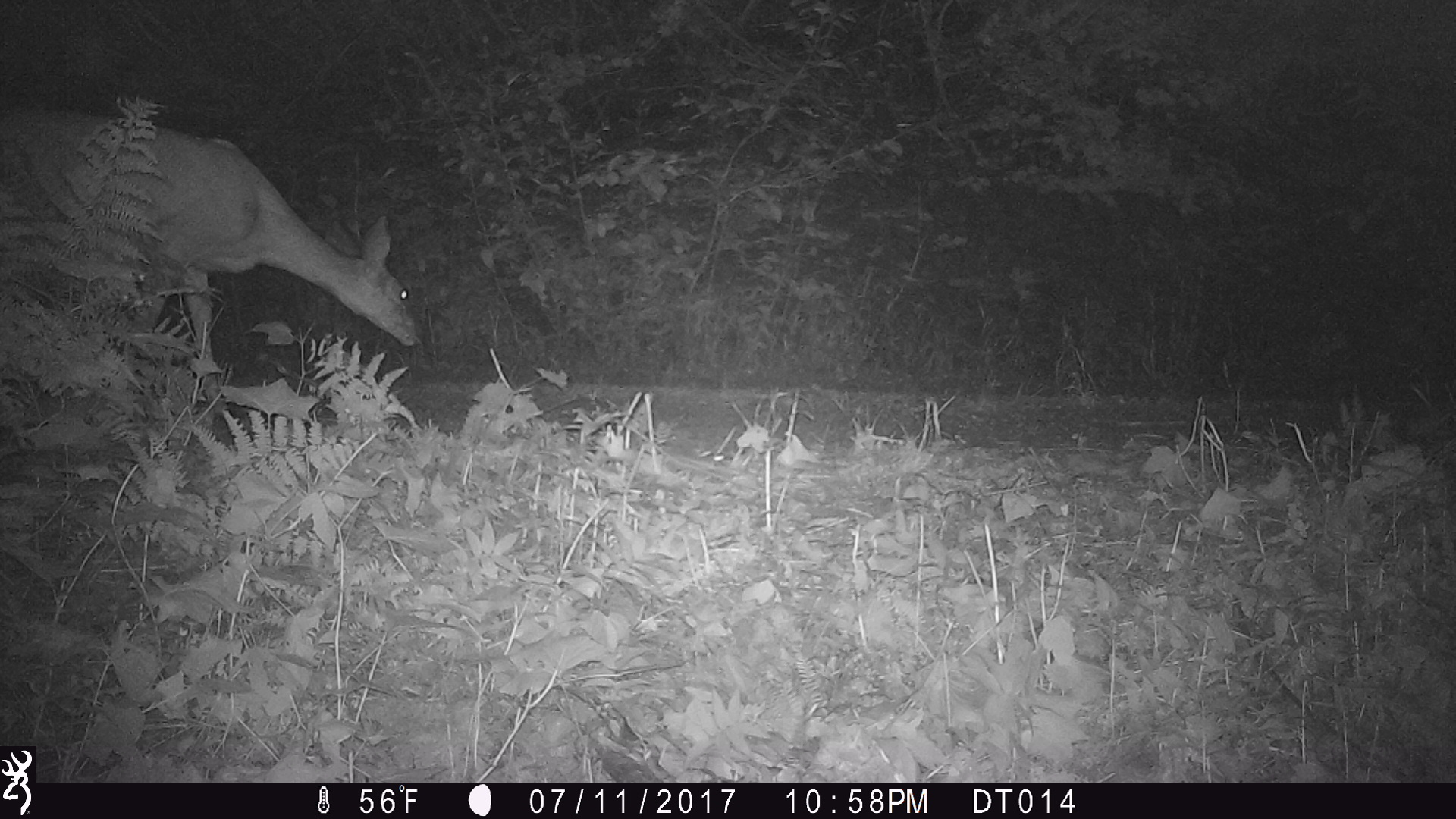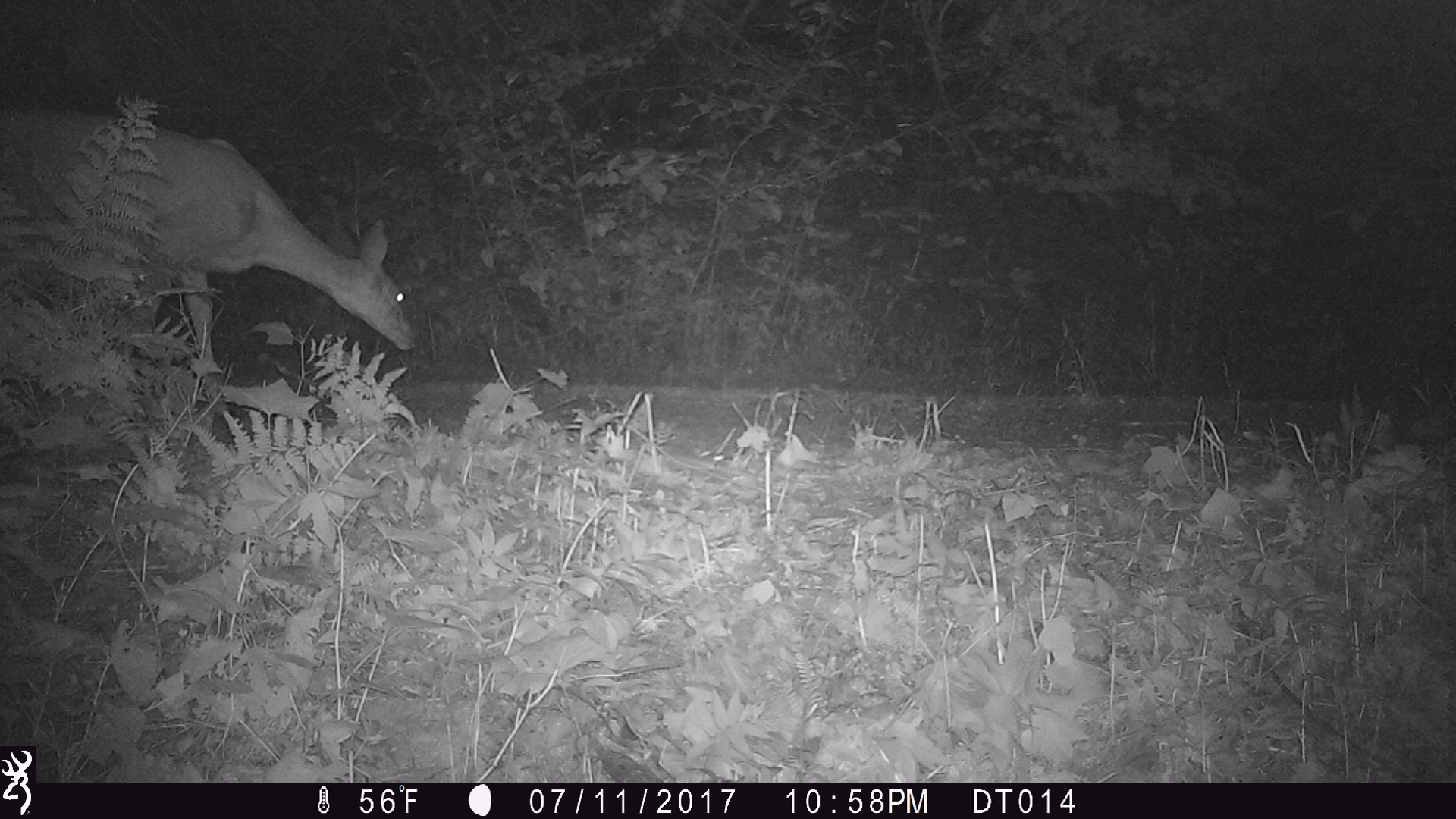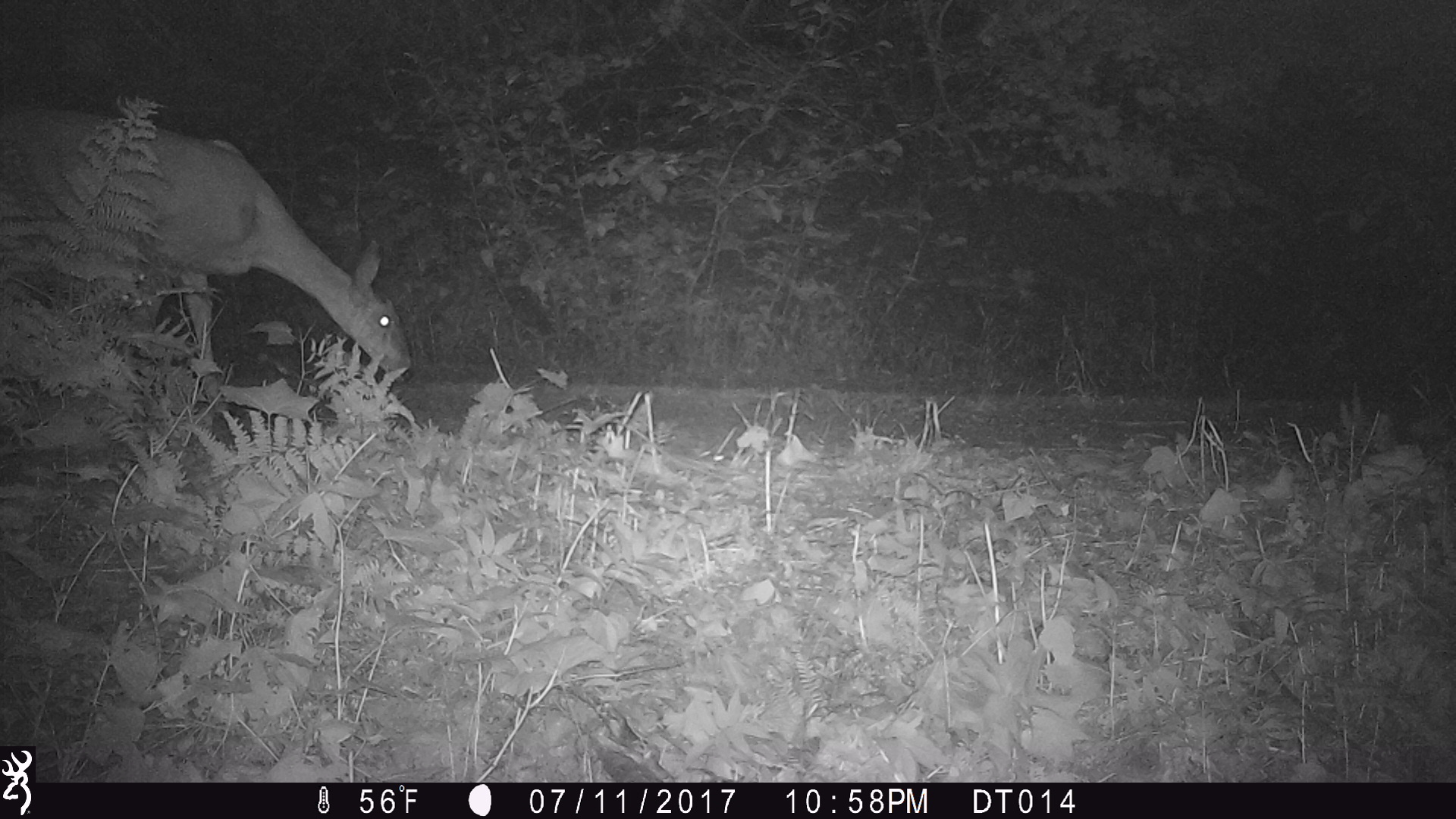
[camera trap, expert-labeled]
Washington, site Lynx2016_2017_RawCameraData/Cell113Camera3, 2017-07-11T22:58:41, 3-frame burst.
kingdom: Animalia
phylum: Chordata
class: Mammalia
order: Artiodactyla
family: Cervidae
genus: Odocoileus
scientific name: Odocoileus hemionus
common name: mule deer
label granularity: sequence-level